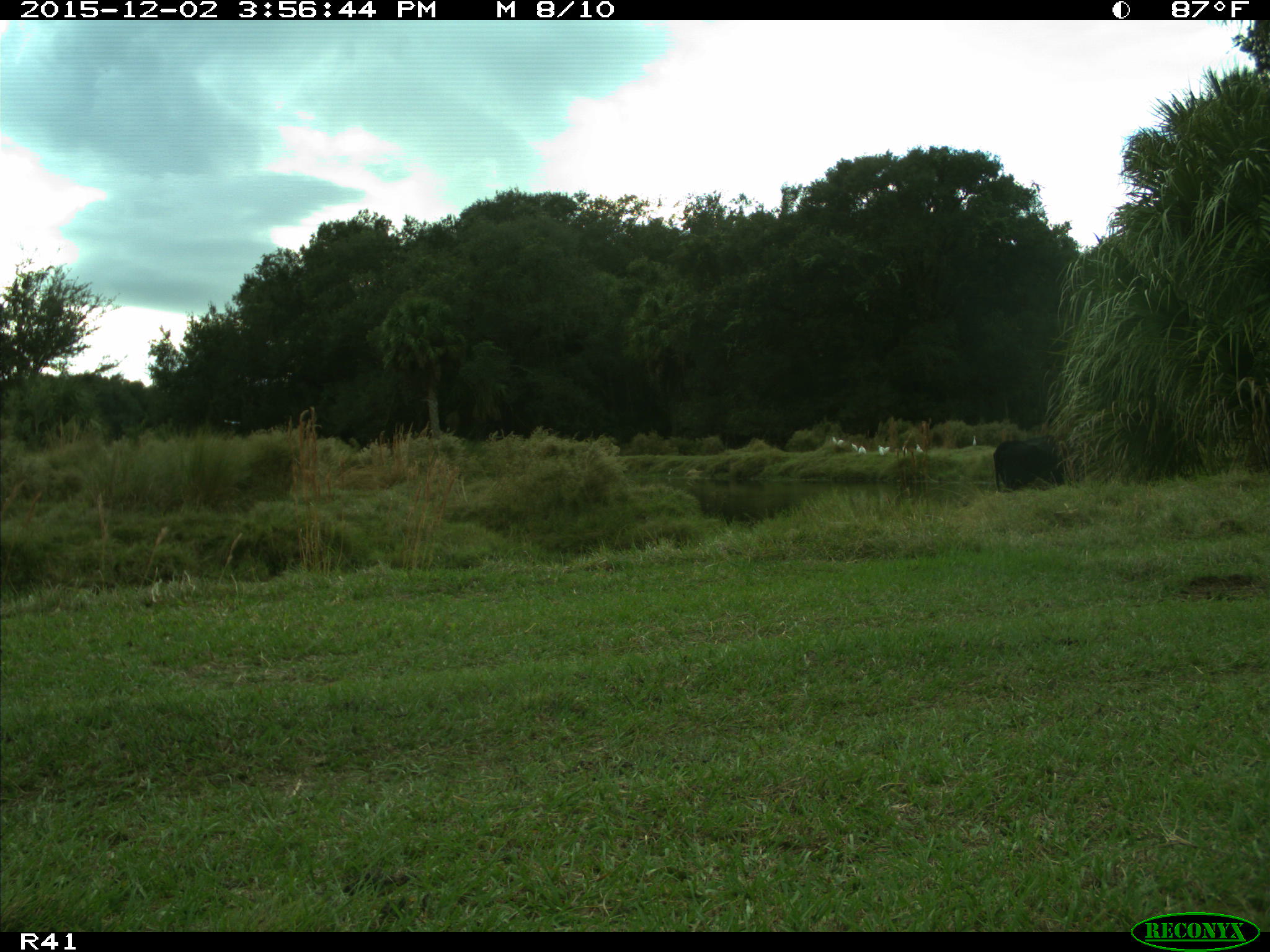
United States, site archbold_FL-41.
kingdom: Animalia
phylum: Chordata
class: Mammalia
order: Artiodactyla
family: Bovidae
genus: Bos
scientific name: Bos taurus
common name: domestic cow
Bos taurus (domestic cow).